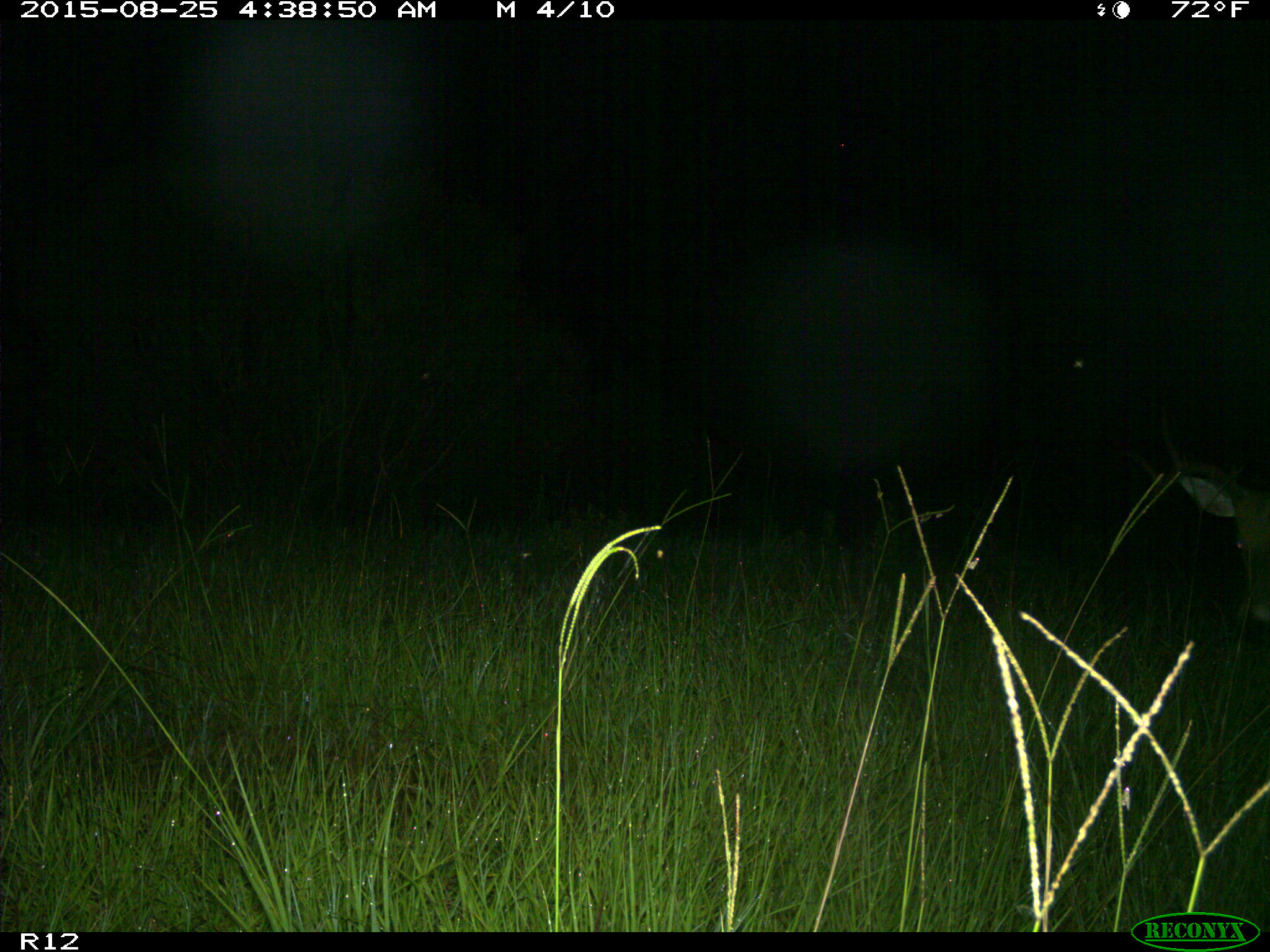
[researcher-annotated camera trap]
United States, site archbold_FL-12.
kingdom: Animalia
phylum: Chordata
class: Mammalia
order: Artiodactyla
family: Cervidae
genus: Odocoileus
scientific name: Odocoileus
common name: deer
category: unidentified deer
Unidentified deer (deer) (Odocoileus).